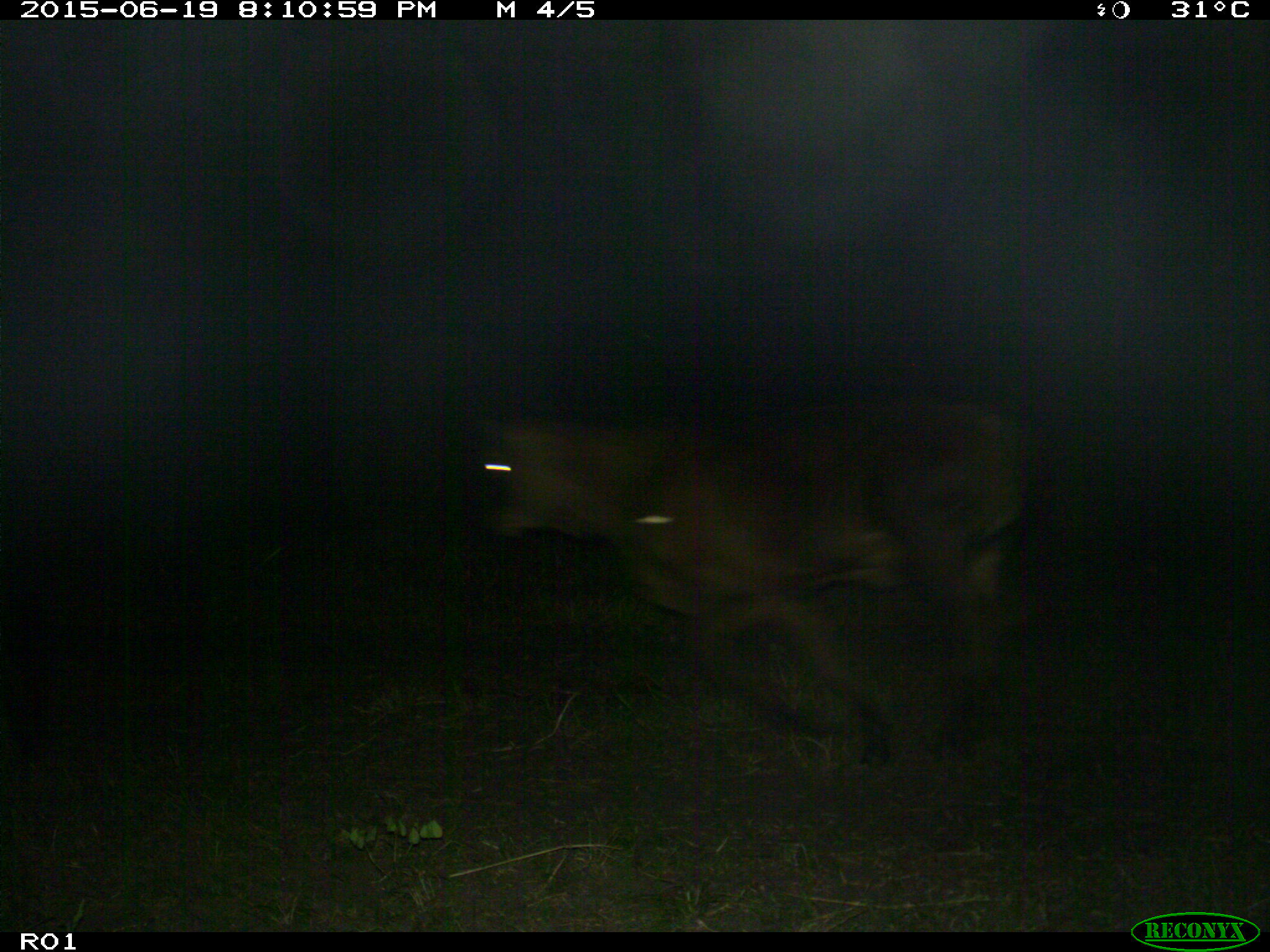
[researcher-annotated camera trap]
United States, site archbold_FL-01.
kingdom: Animalia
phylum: Chordata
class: Mammalia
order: Artiodactyla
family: Bovidae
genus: Bos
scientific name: Bos taurus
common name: domestic cow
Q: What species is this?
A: Bos taurus (domestic cow).